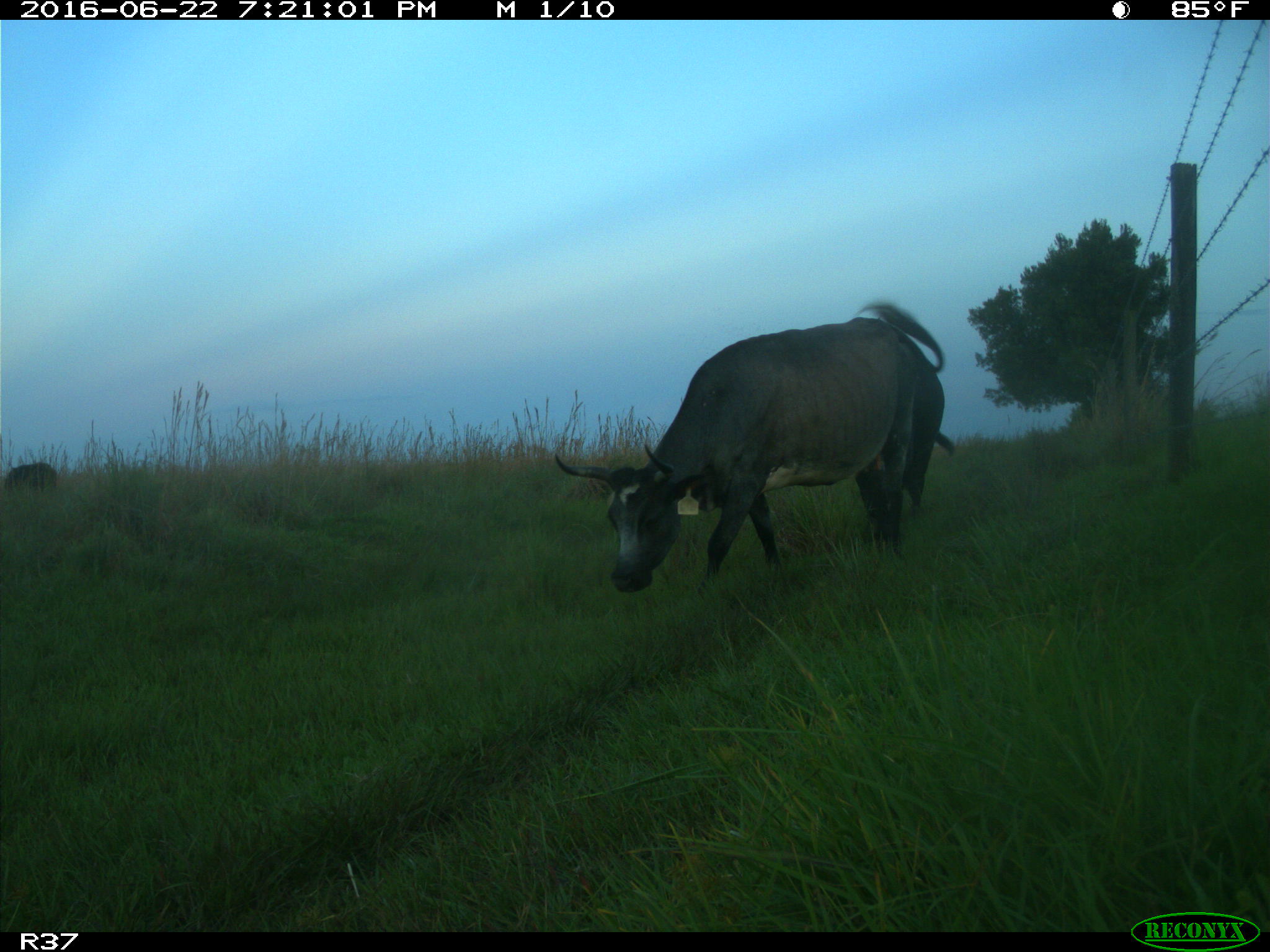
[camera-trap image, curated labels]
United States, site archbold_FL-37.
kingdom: Animalia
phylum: Chordata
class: Mammalia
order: Artiodactyla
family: Bovidae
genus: Bos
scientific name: Bos taurus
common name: domestic cow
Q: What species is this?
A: Bos taurus (domestic cow).